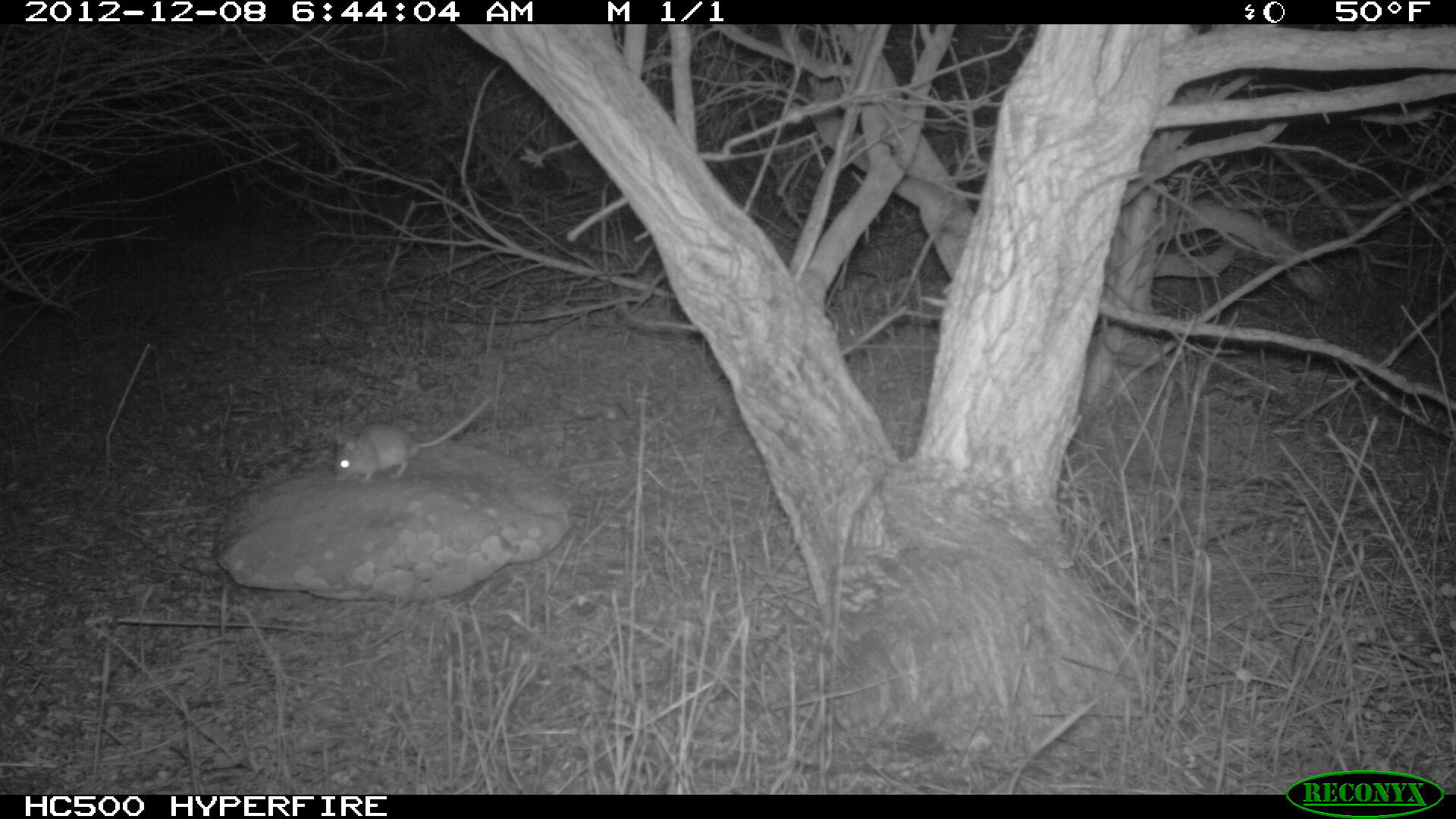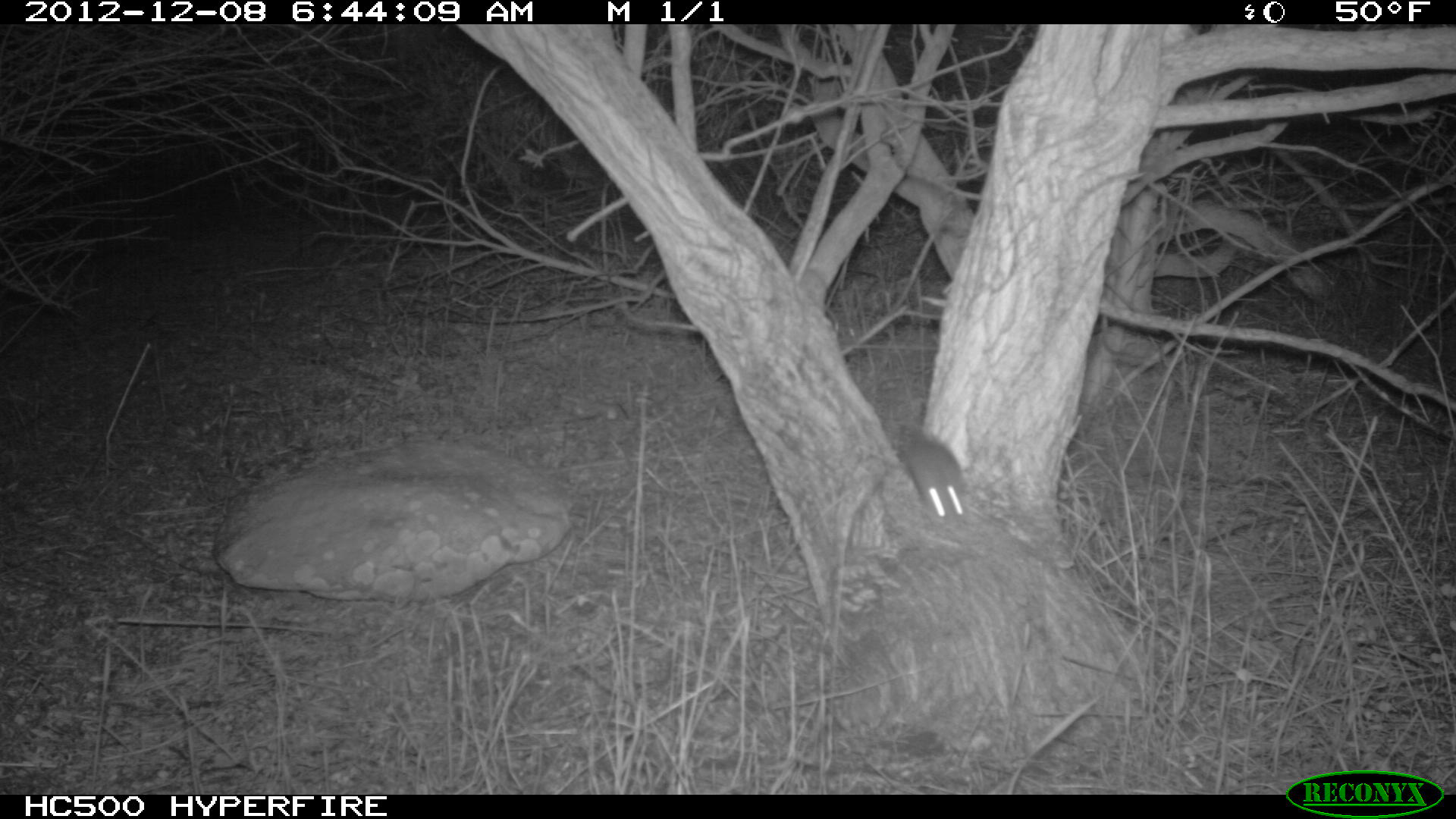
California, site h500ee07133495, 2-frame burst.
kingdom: Animalia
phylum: Chordata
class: Mammalia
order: Rodentia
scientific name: Rodentia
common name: rodent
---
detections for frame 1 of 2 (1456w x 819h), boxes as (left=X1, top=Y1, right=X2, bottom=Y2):
rodent: (left=333, top=399, right=489, bottom=484)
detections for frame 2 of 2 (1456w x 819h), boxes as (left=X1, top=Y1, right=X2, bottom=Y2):
rodent: (left=894, top=431, right=968, bottom=523)